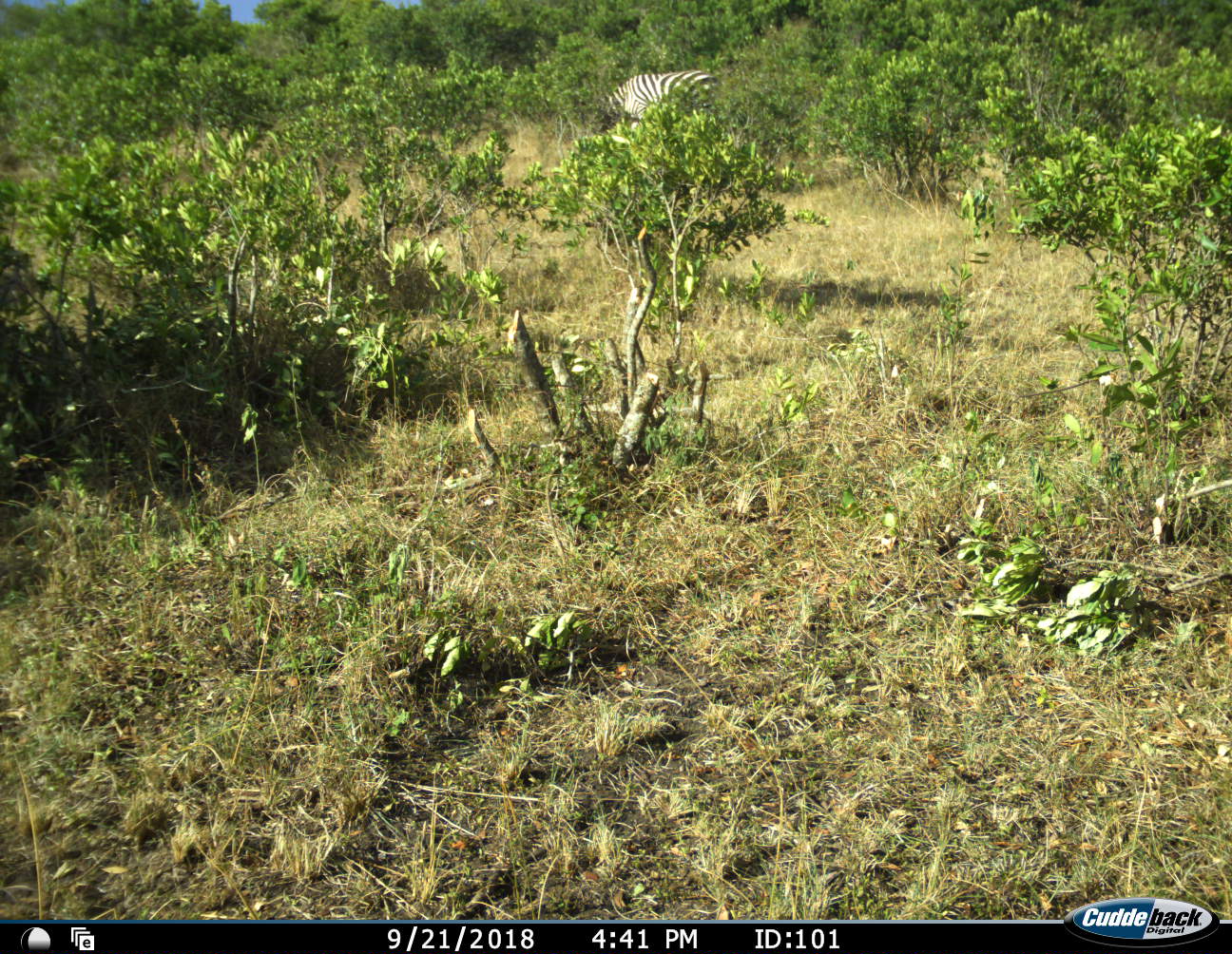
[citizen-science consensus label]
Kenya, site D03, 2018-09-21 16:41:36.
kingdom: Animalia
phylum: Chordata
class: Mammalia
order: Perissodactyla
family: Equidae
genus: Equus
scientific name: Equus quagga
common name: plains zebra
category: zebra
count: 1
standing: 30%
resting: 0%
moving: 0%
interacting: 0%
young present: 0%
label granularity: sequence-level